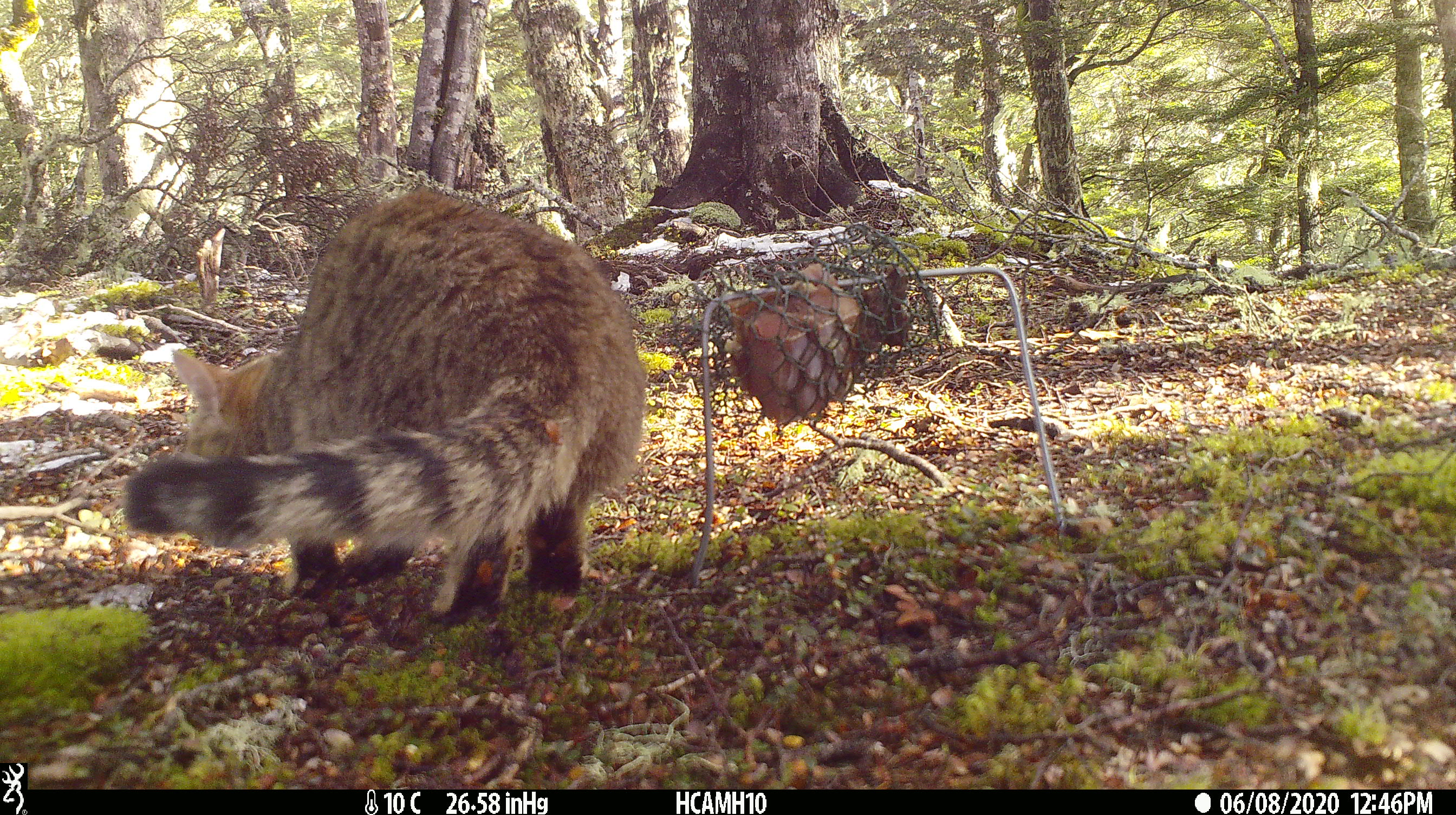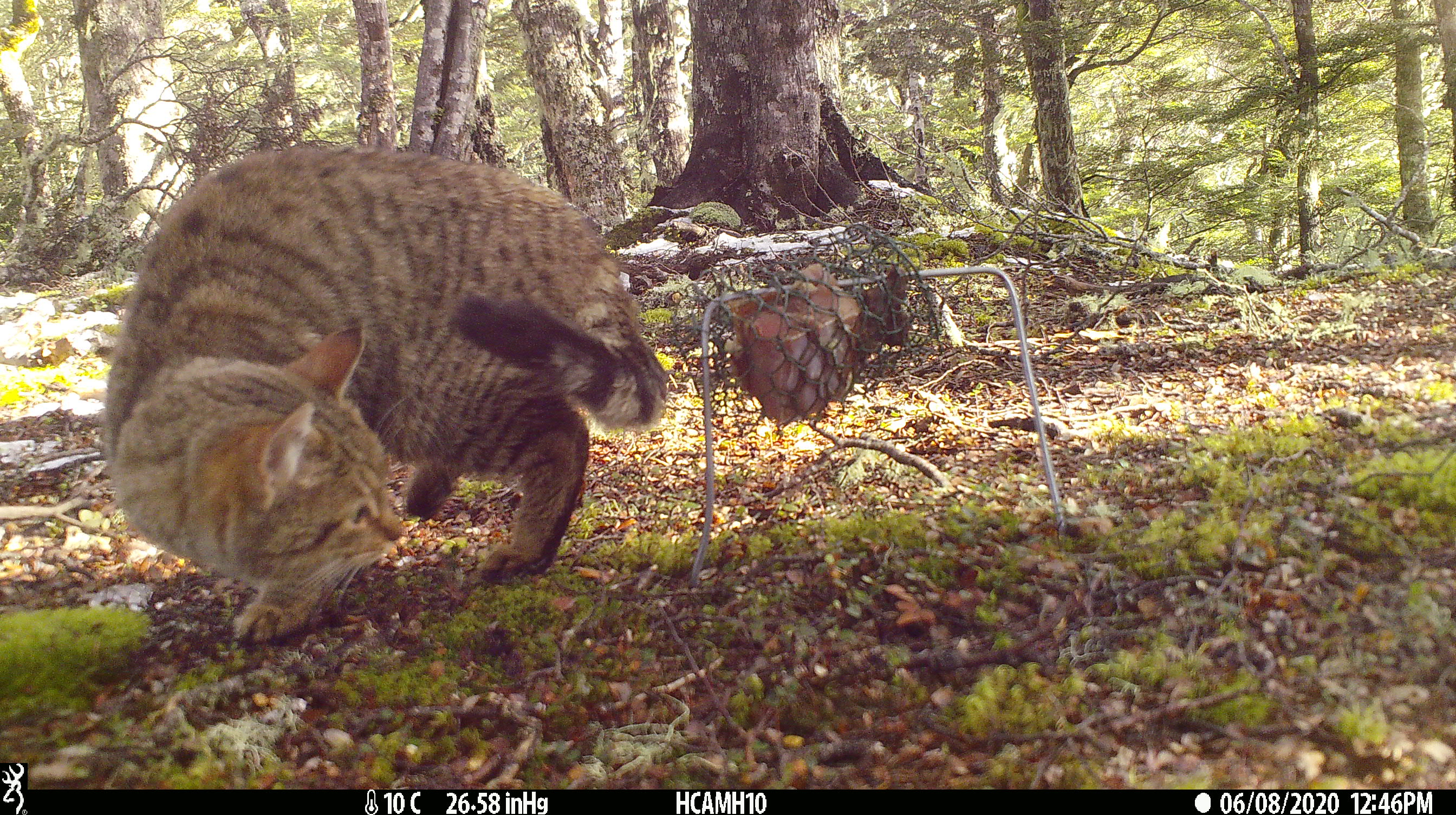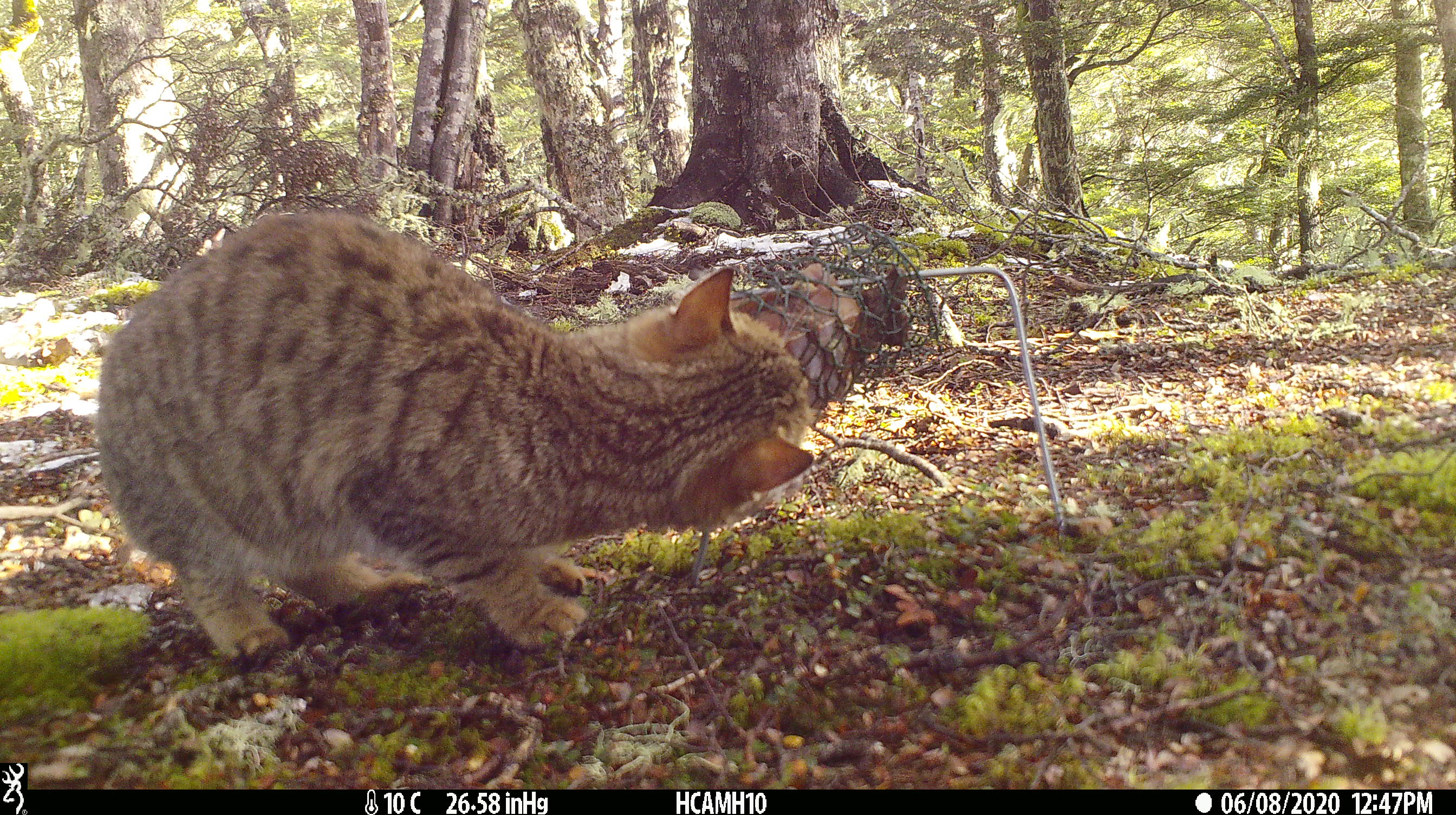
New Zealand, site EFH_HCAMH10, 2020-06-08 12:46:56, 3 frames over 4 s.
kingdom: Animalia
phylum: Chordata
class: Mammalia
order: Carnivora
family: Felidae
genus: Felis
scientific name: Felis catus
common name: domestic cat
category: cat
Cat (domestic cat) (Felis catus).